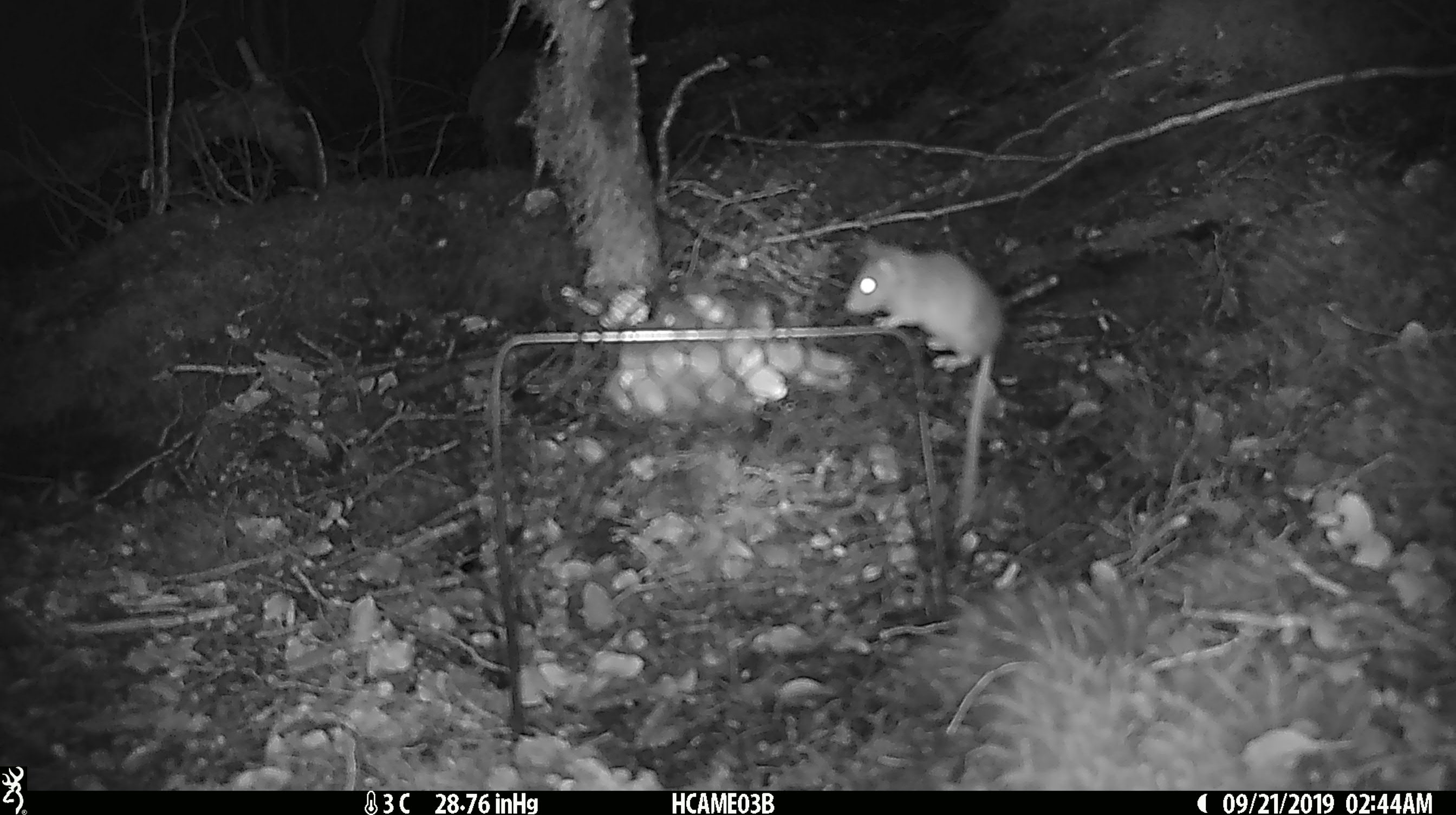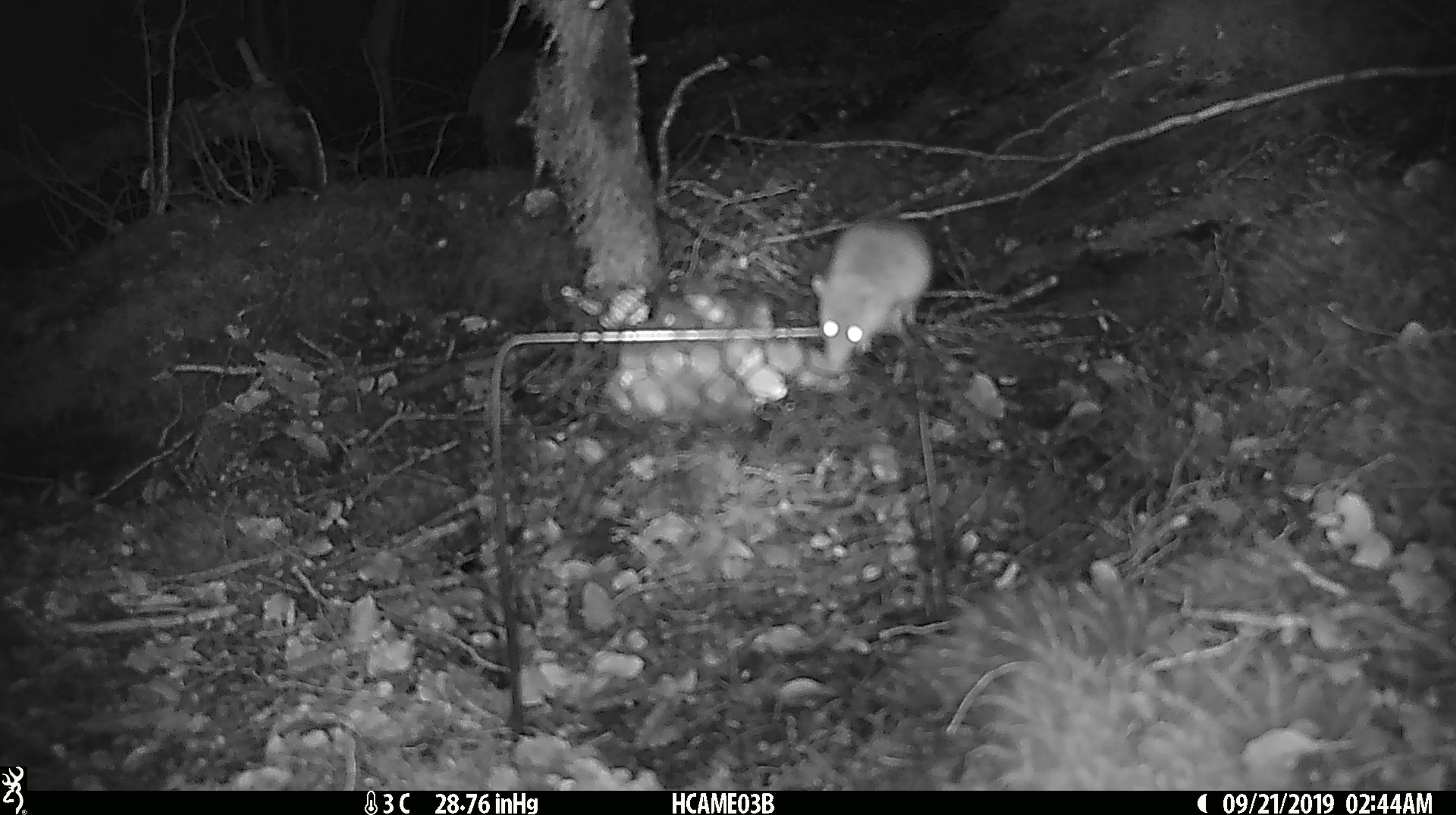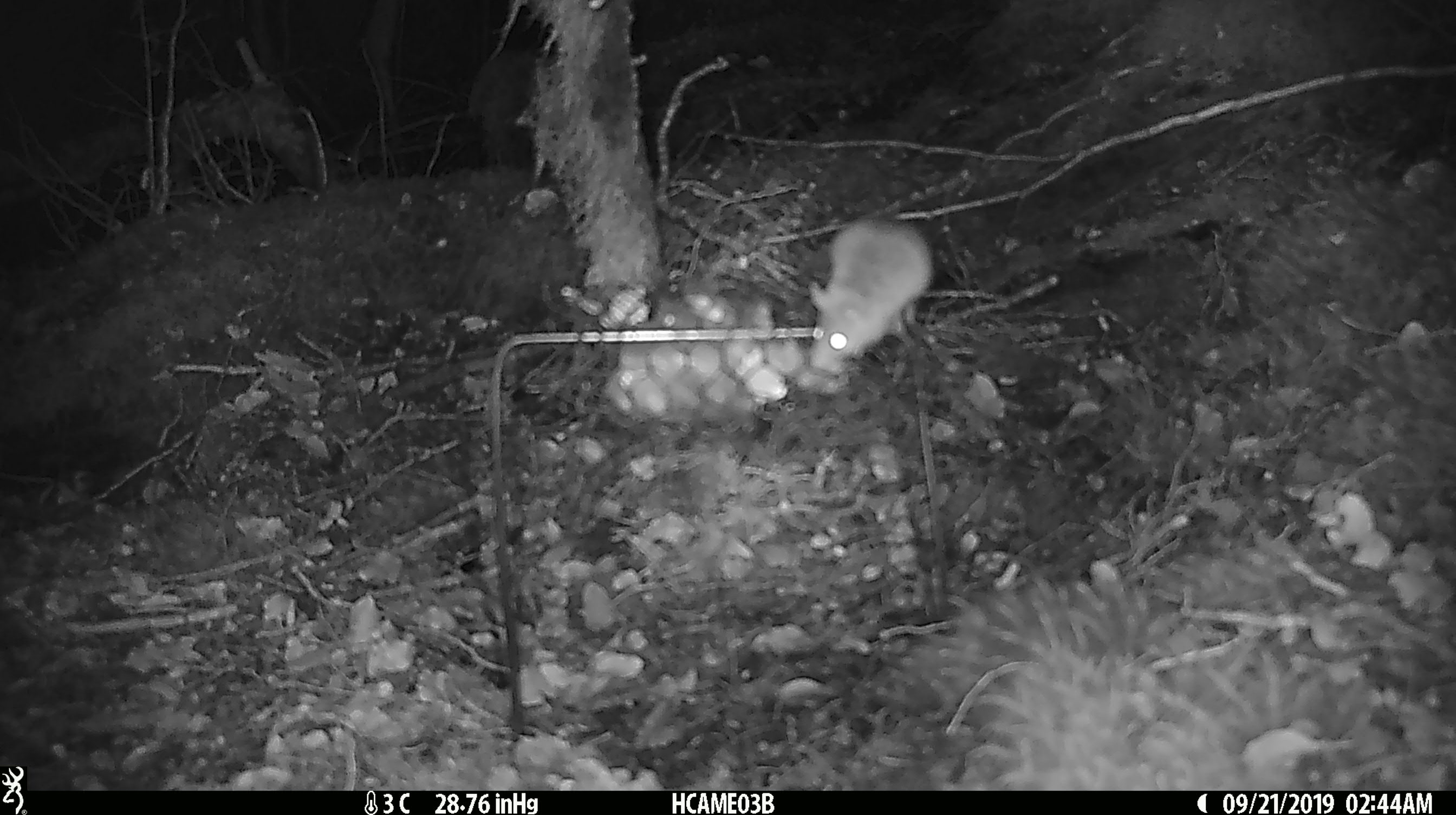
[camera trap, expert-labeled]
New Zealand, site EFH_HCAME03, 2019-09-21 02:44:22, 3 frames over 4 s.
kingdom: Animalia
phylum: Chordata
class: Mammalia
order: Rodentia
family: Muridae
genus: Mus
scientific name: Mus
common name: mouse